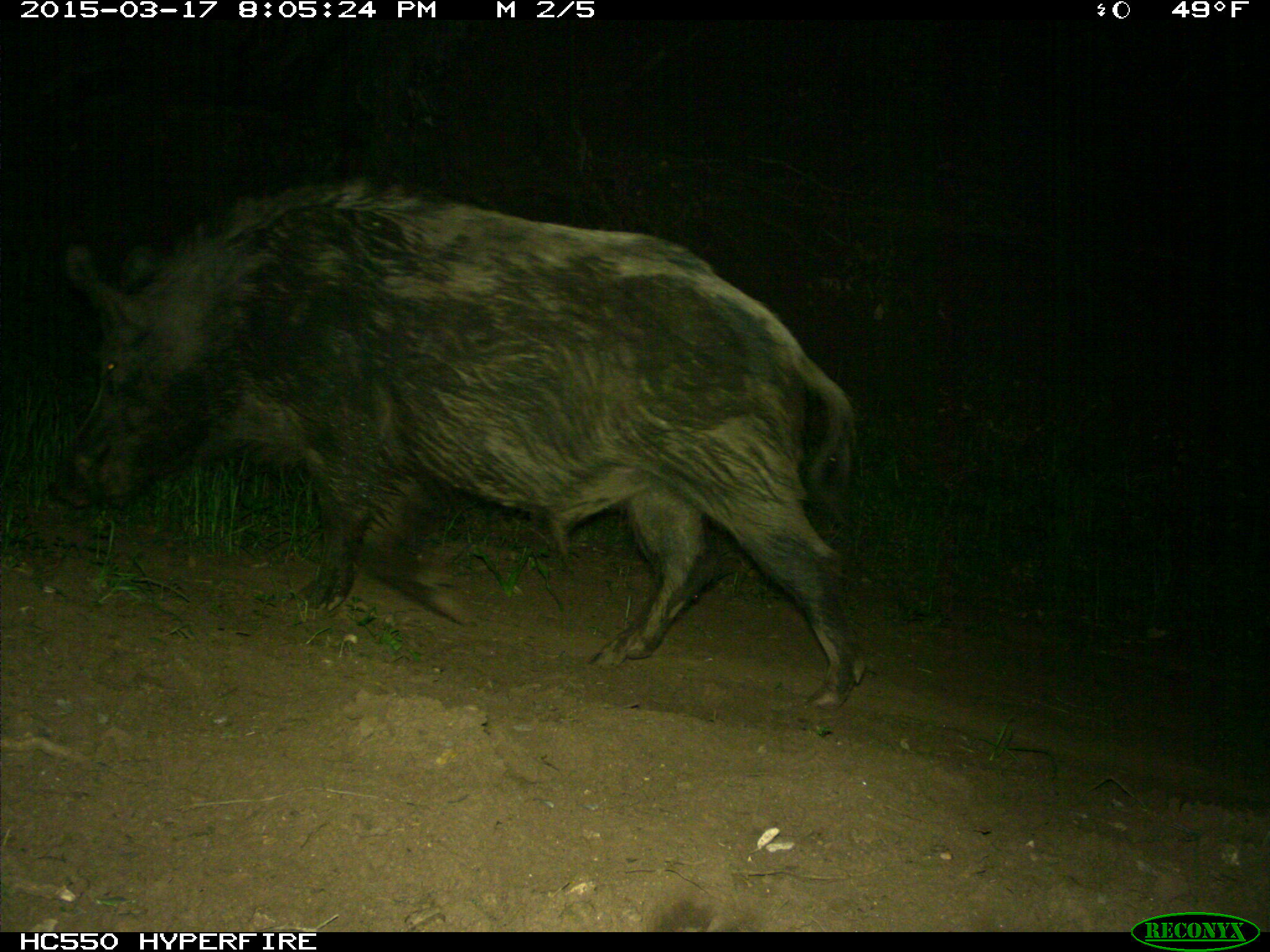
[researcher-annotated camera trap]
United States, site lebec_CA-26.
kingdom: Animalia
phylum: Chordata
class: Mammalia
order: Artiodactyla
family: Suidae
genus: Sus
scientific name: Sus scrofa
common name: wild boar